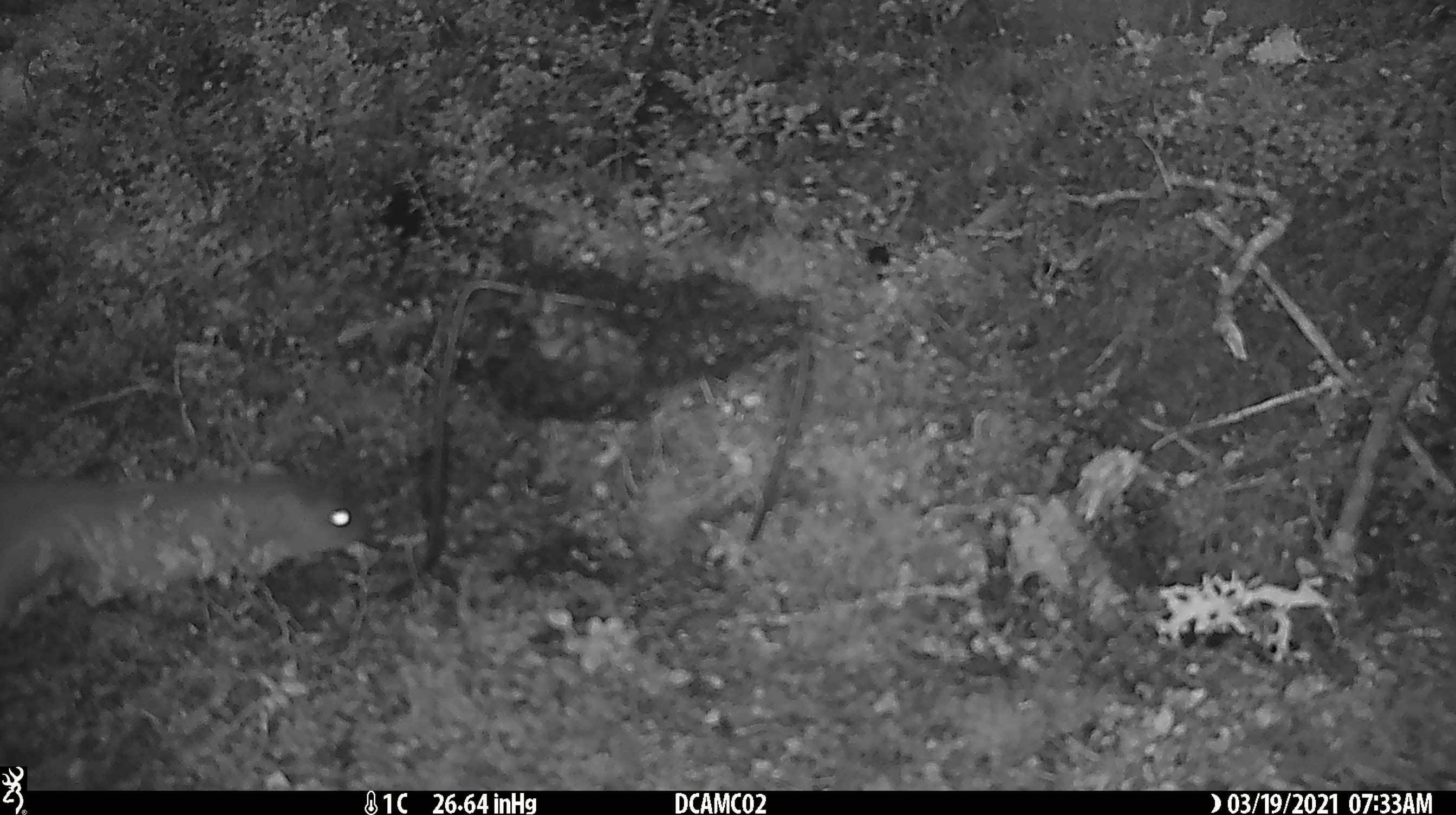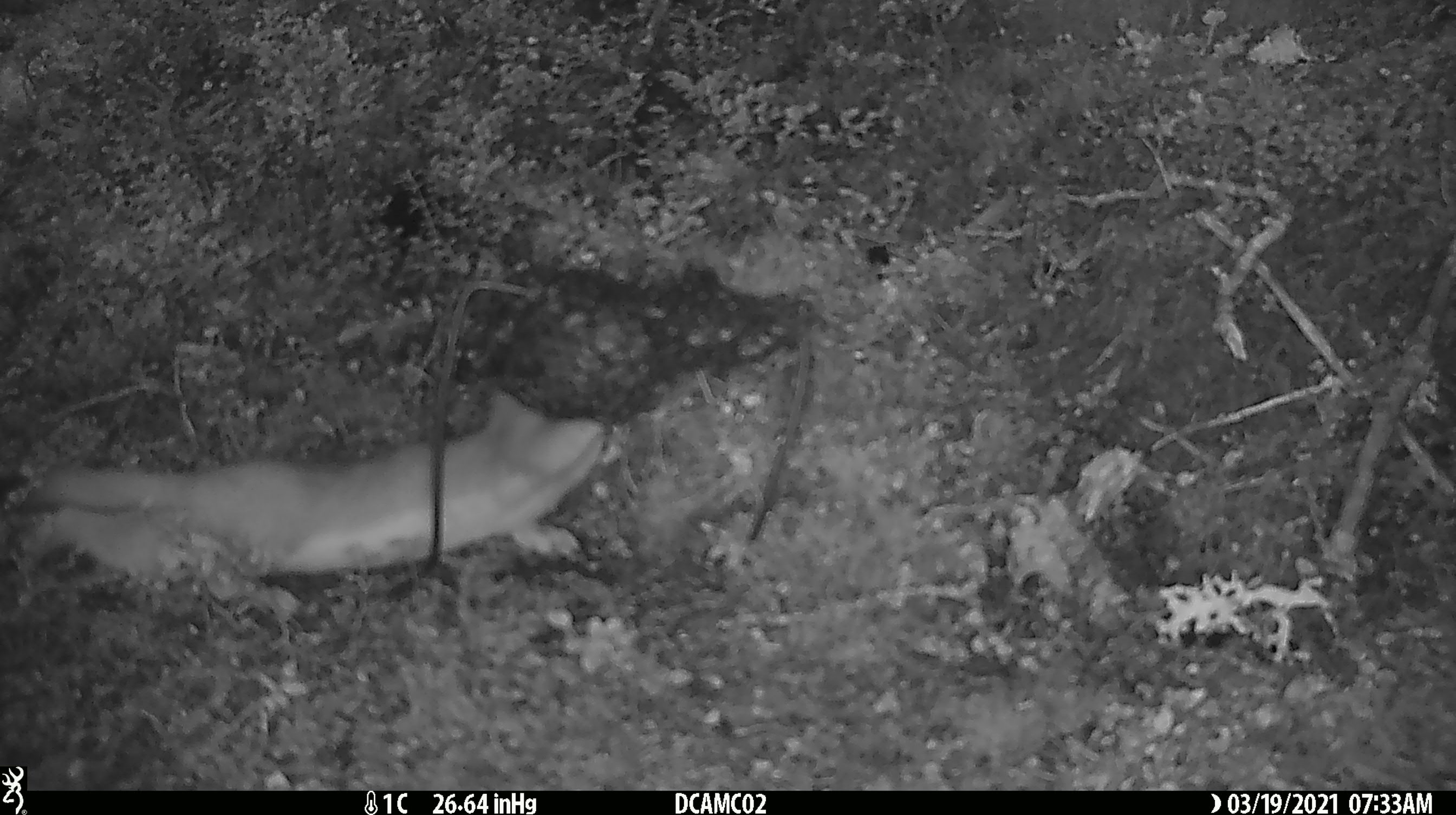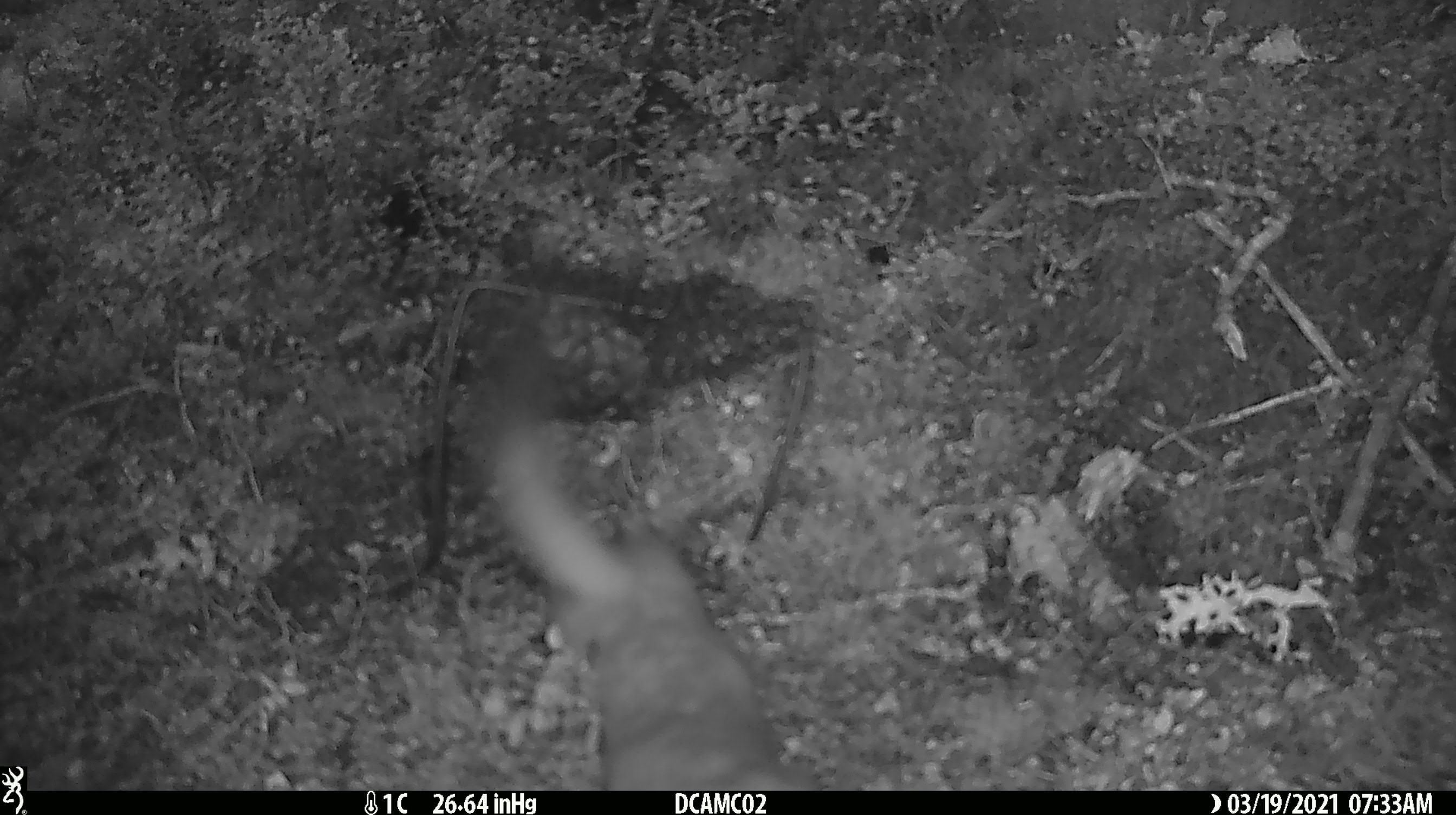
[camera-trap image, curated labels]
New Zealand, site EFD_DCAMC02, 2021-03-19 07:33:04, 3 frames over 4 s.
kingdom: Animalia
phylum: Chordata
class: Mammalia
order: Carnivora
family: Mustelidae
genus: Mustela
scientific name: Mustela erminea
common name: stoat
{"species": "stoat (Mustela erminea)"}